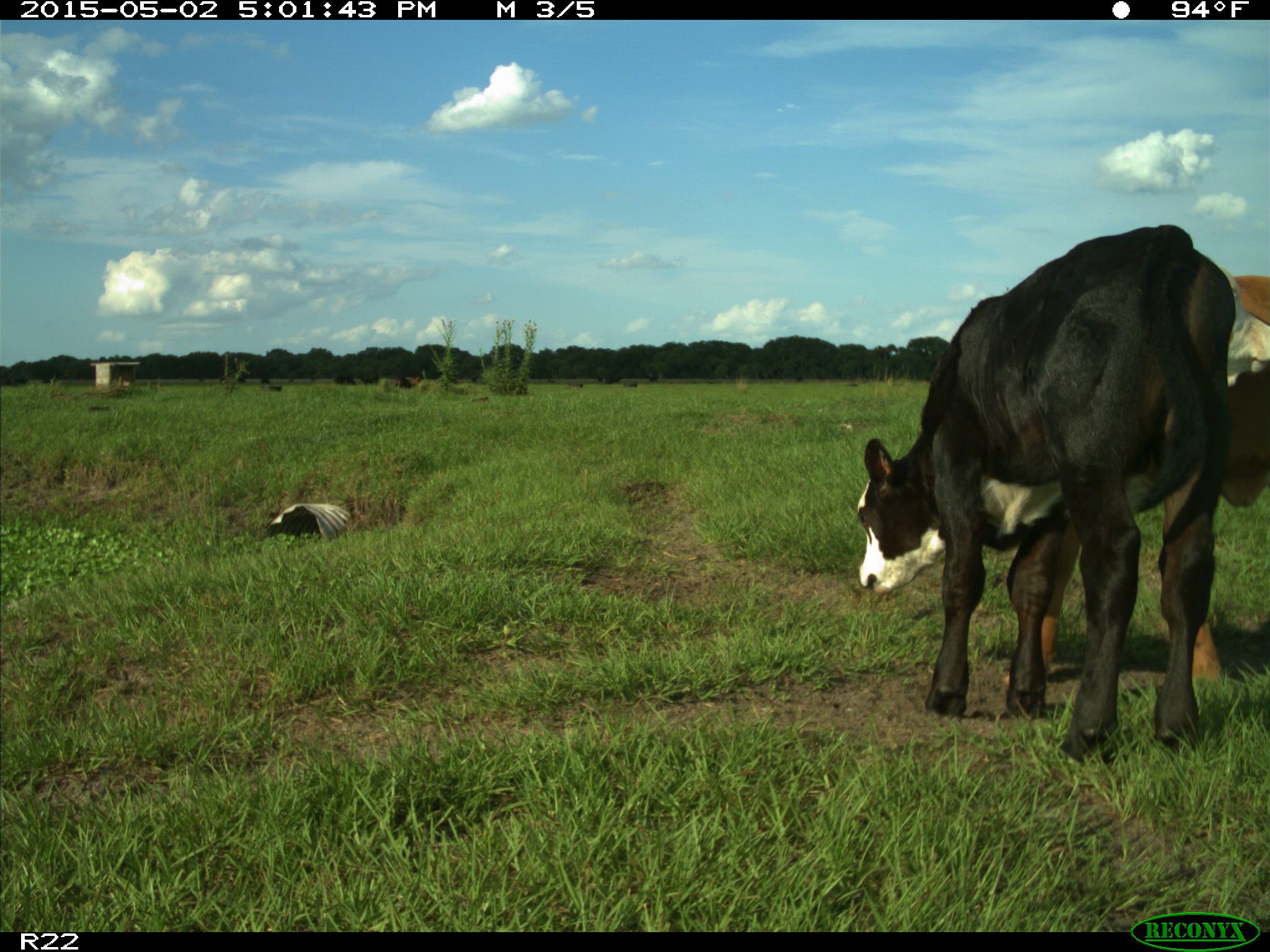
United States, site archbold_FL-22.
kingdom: Animalia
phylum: Chordata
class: Mammalia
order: Artiodactyla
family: Bovidae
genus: Bos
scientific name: Bos taurus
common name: domestic cow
Bos taurus (domestic cow).